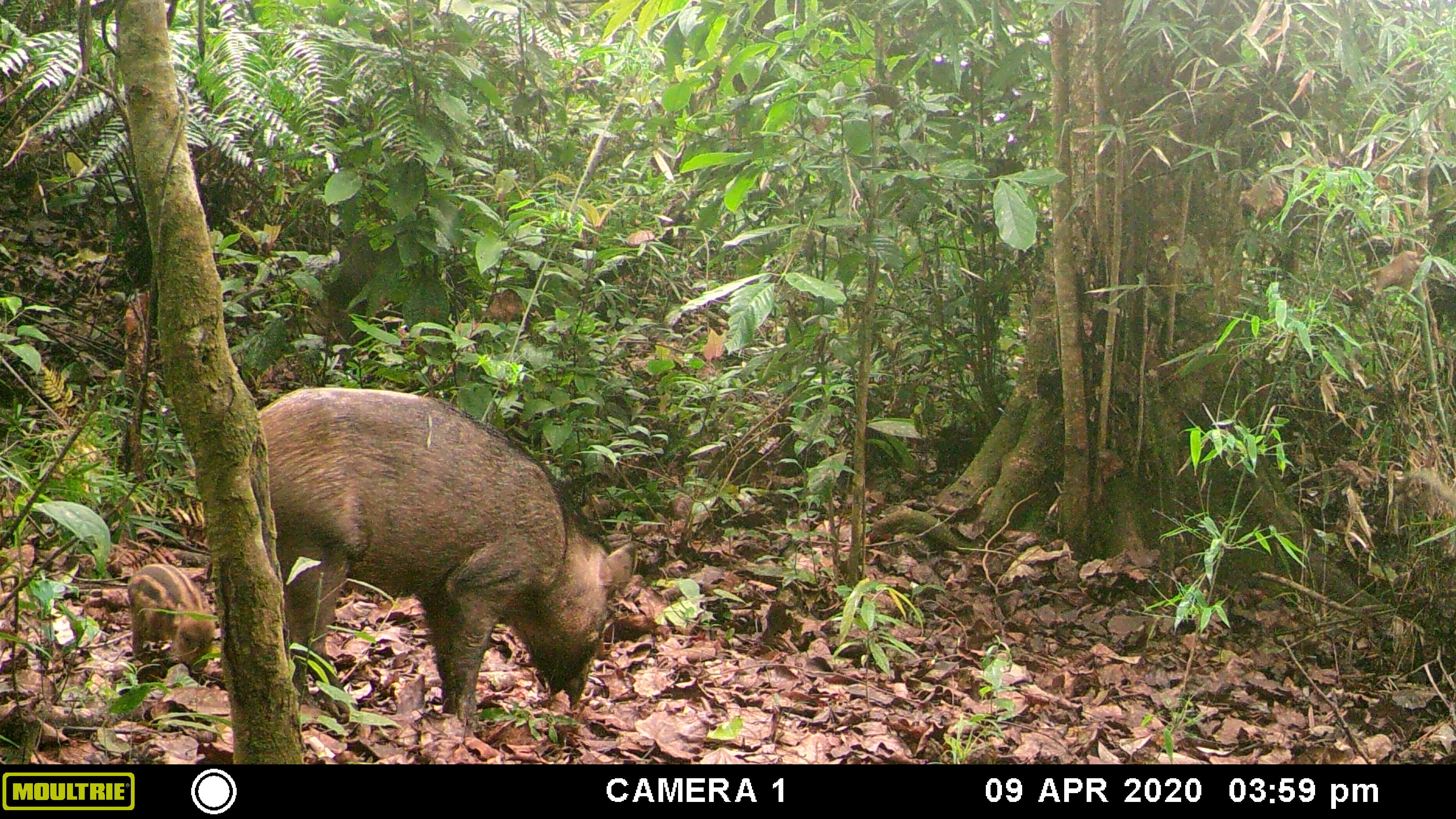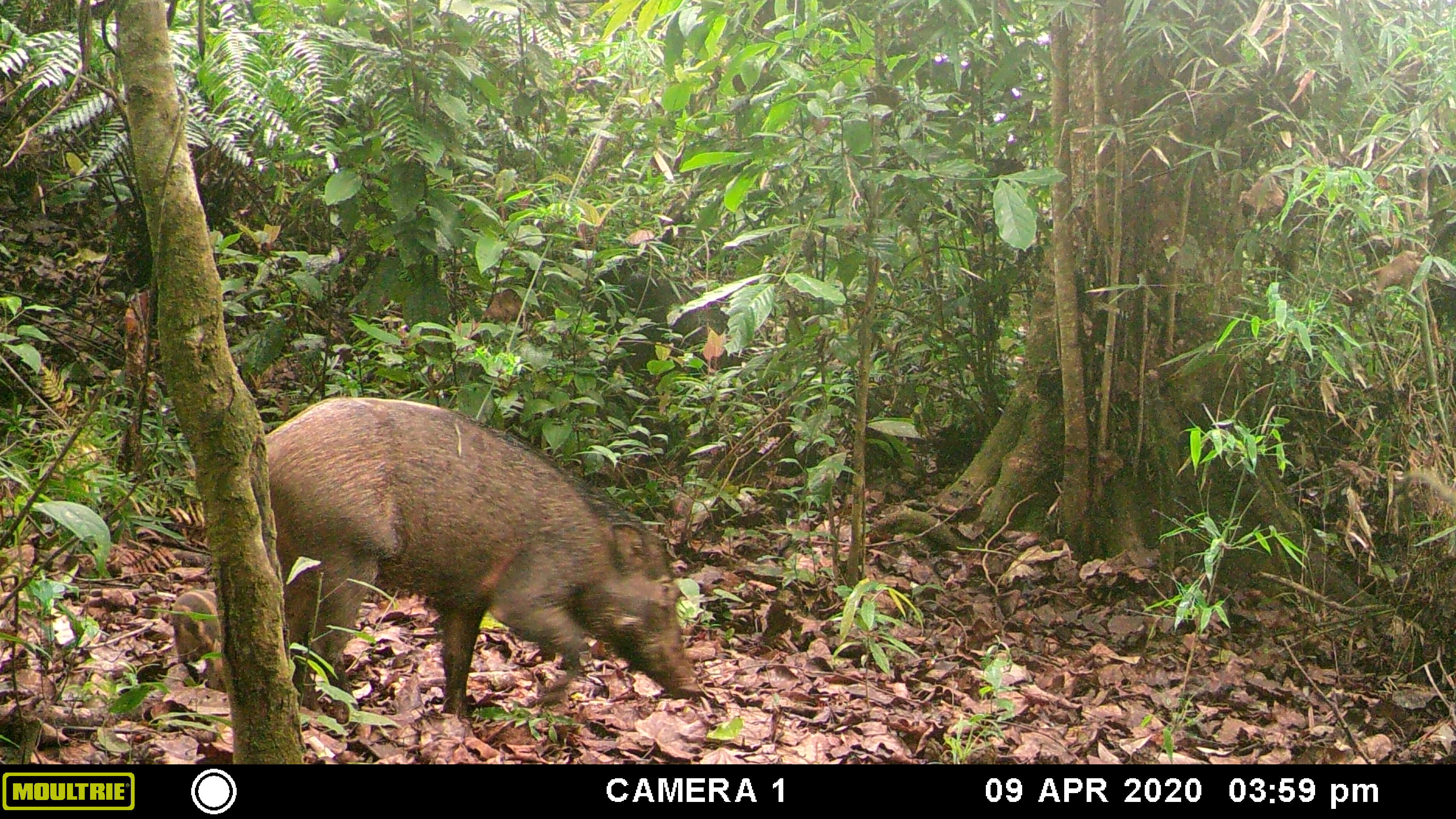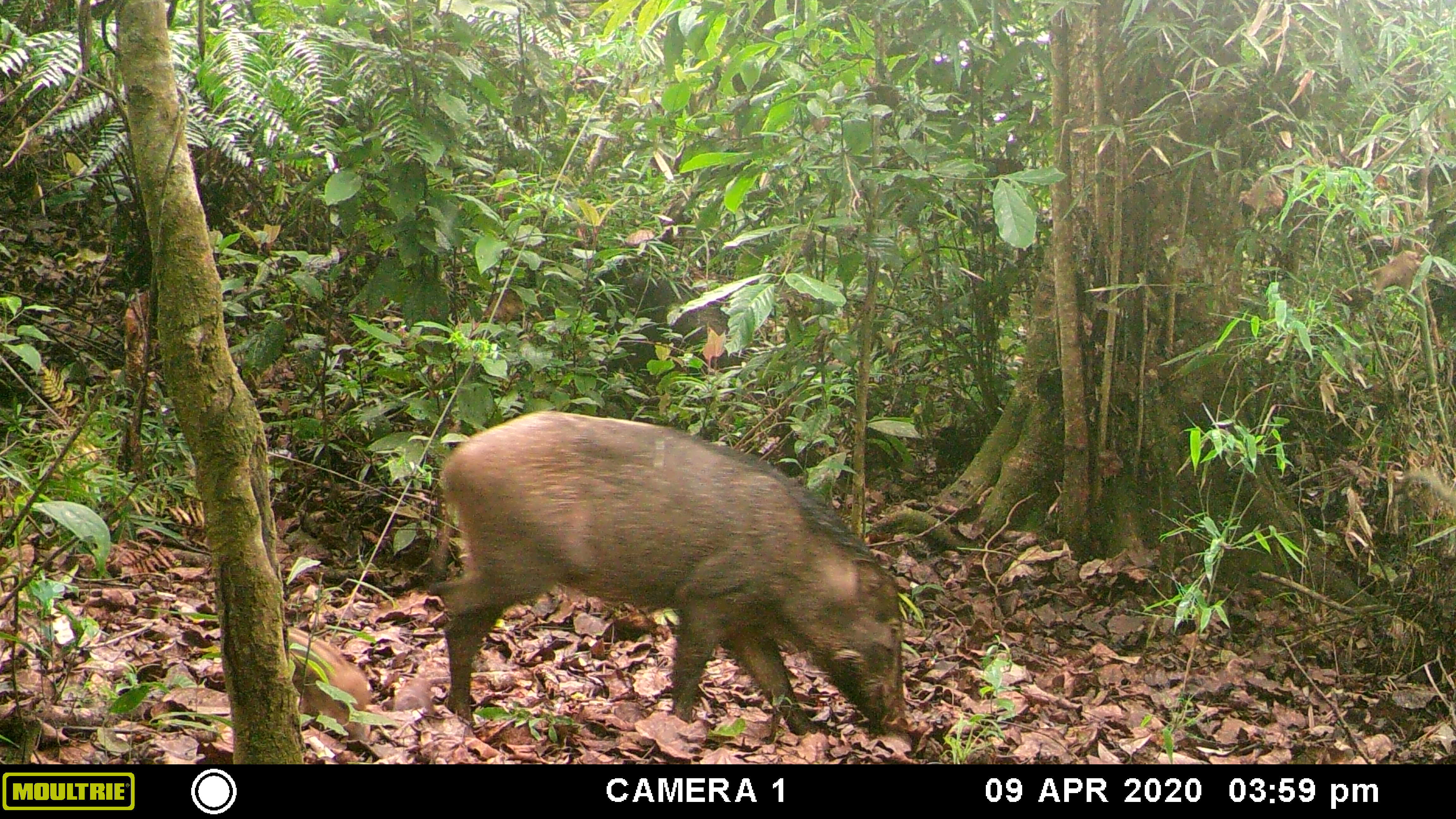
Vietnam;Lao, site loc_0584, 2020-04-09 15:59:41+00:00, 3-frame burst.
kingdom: Animalia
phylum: Chordata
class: Mammalia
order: Artiodactyla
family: Suidae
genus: Sus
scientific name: Sus scrofa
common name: eurasian wild pig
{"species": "eurasian wild pig (Sus scrofa)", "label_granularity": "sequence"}